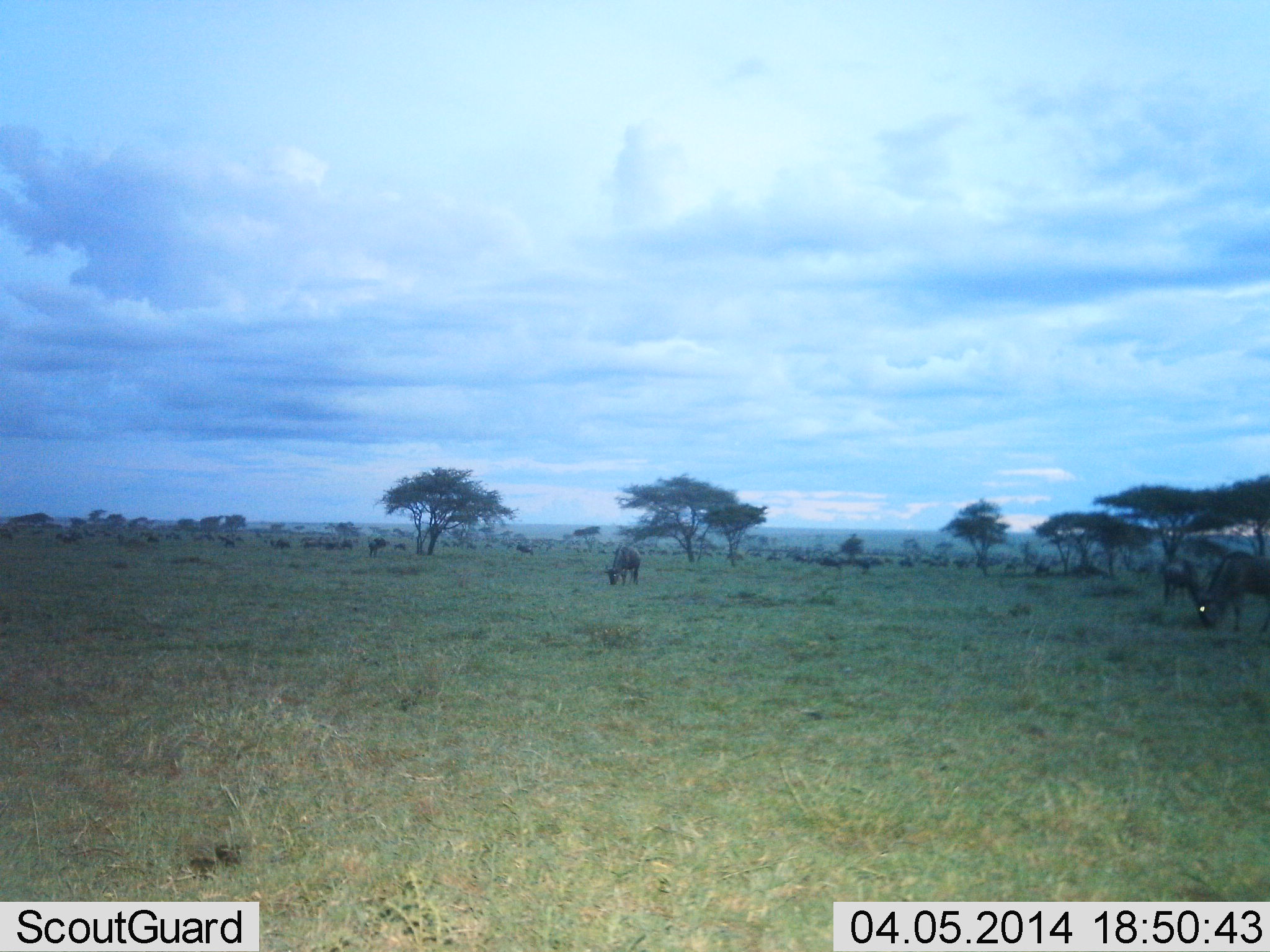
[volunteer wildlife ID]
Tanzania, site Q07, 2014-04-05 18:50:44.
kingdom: Animalia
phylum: Chordata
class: Mammalia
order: Artiodactyla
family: Bovidae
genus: Connochaetes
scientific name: Connochaetes taurinus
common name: blue wildebeest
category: wildebeest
Wildebeest (blue wildebeest) (Connochaetes taurinus), count 11-50. Behavior (volunteer vote fractions): standing 20%, resting 0%, moving 20%, interacting 0%. Young present (vote fraction): 0%. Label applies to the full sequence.